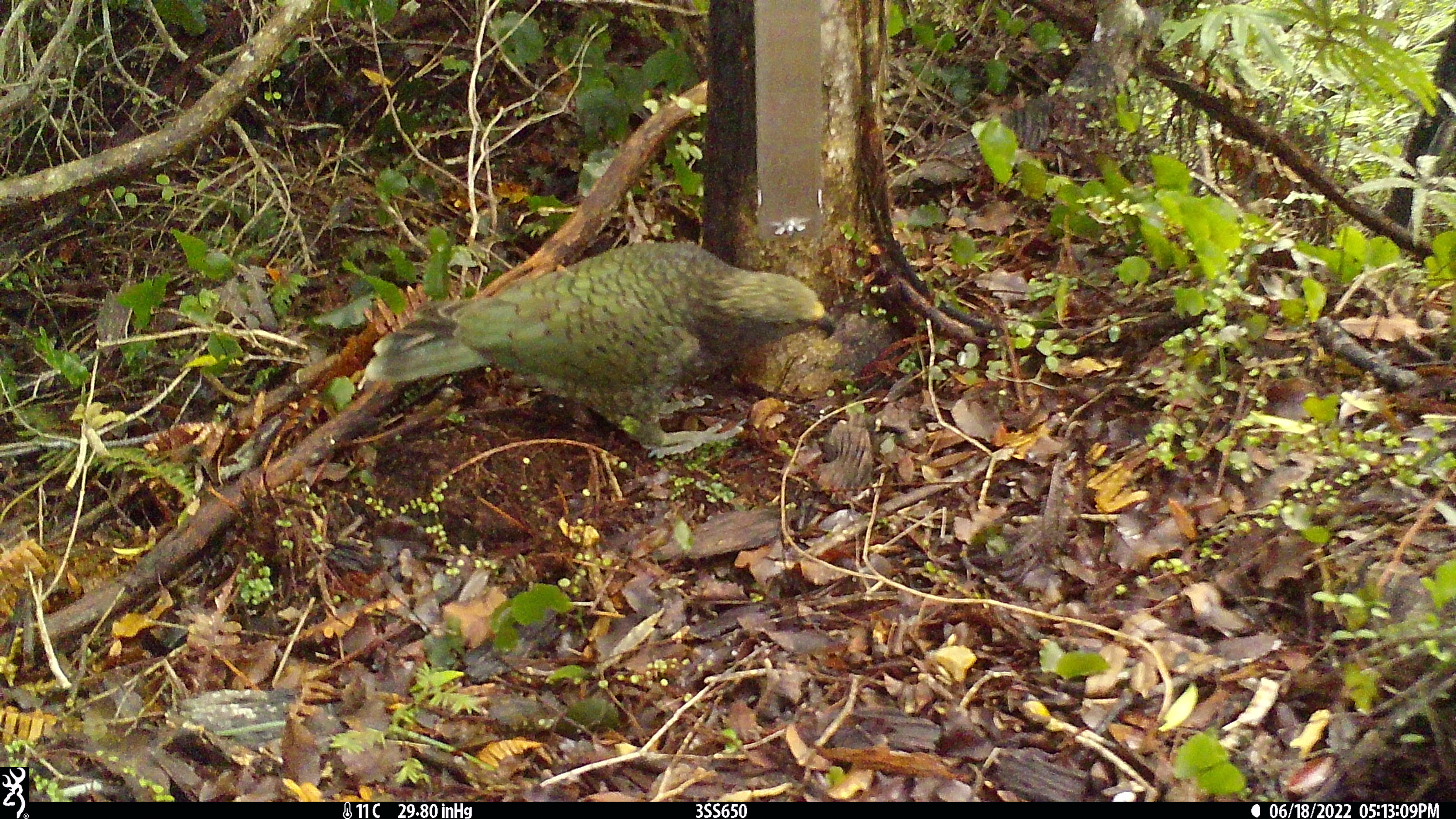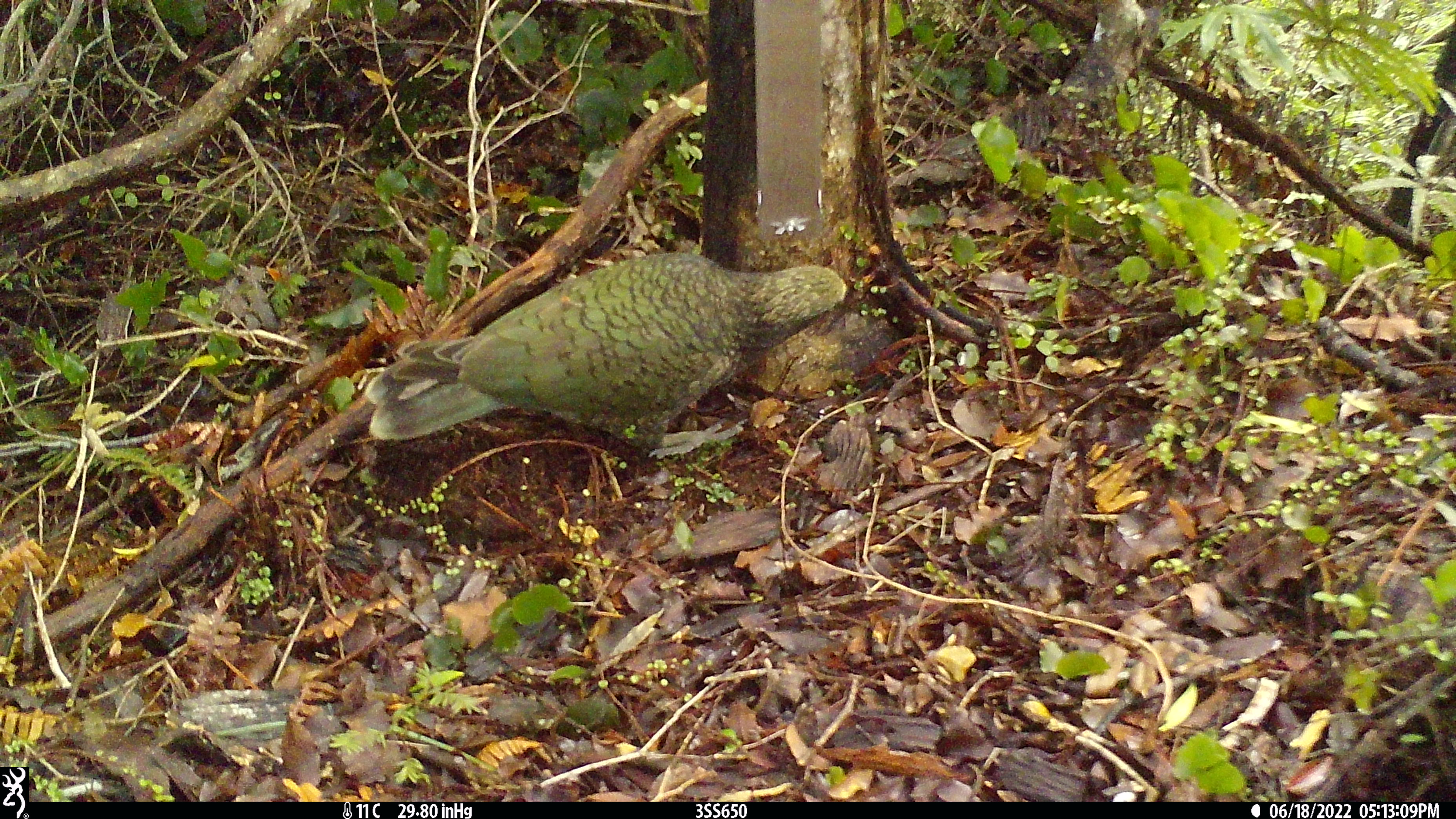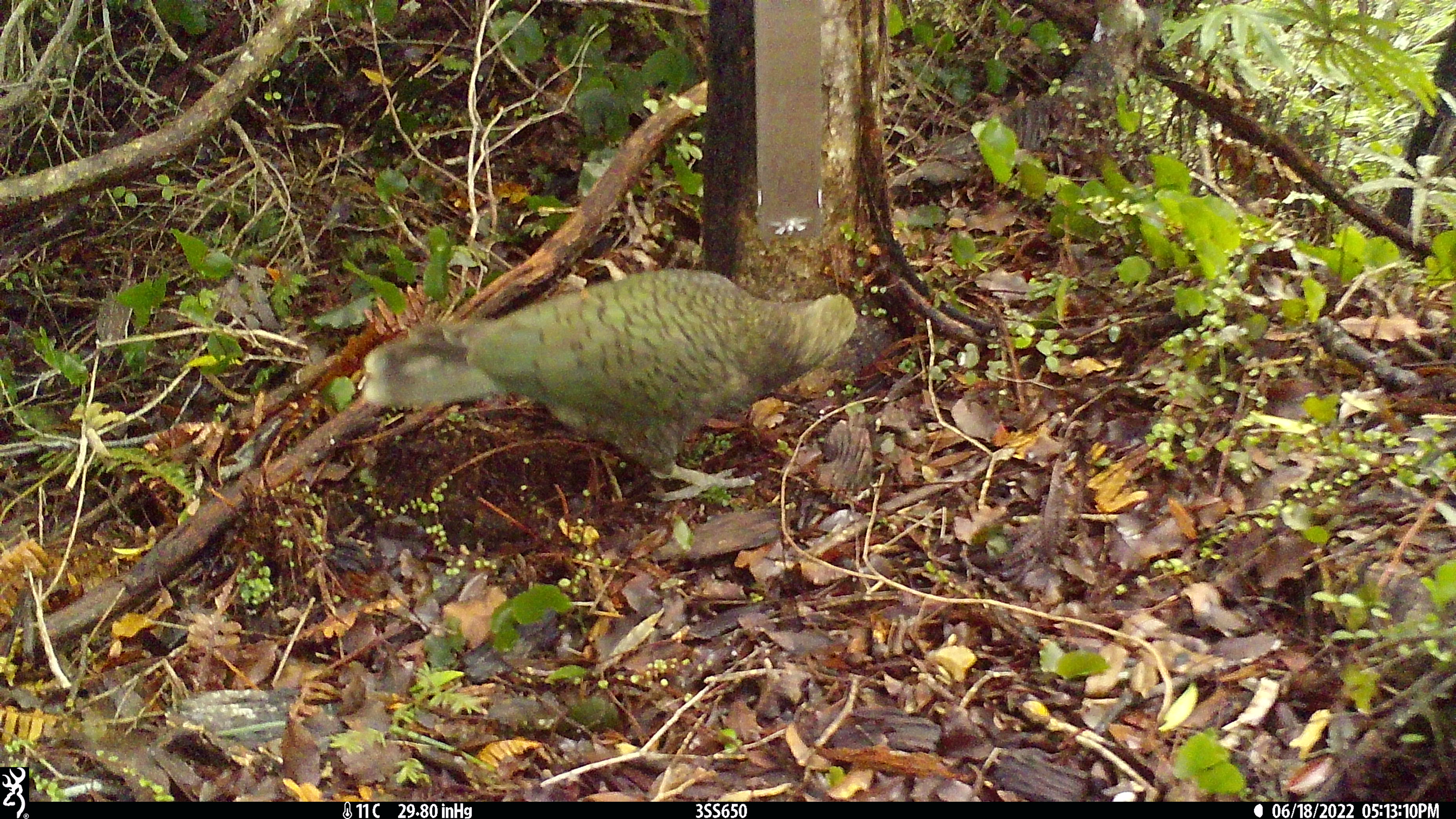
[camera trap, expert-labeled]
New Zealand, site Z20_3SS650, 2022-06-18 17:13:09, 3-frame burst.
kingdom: Animalia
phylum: Chordata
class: Aves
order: Psittaciformes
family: Strigopidae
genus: Nestor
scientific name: Nestor notabilis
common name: kea